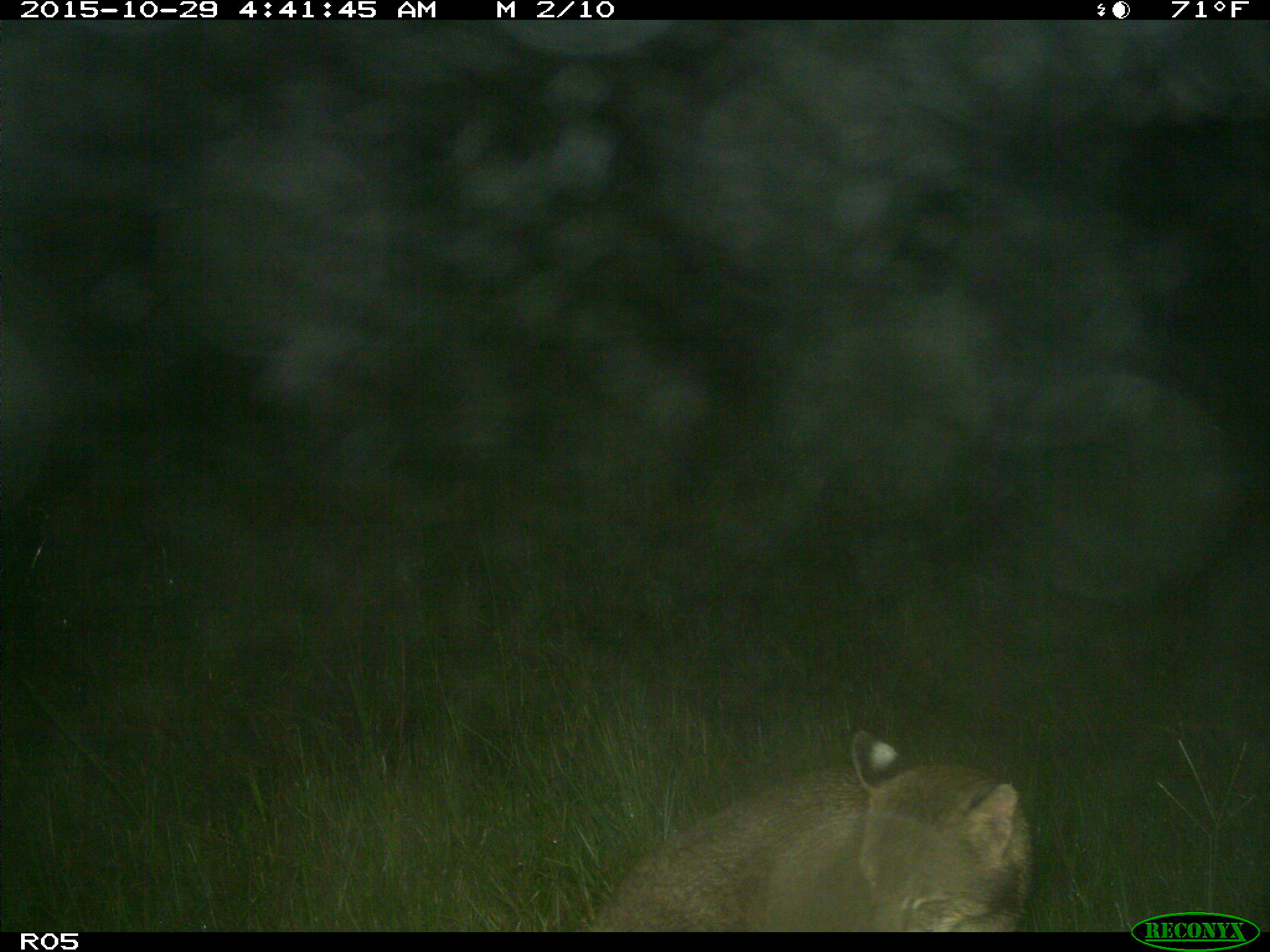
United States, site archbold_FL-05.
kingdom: Animalia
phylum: Chordata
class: Mammalia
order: Carnivora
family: Felidae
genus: Lynx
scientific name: Lynx rufus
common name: bobcat